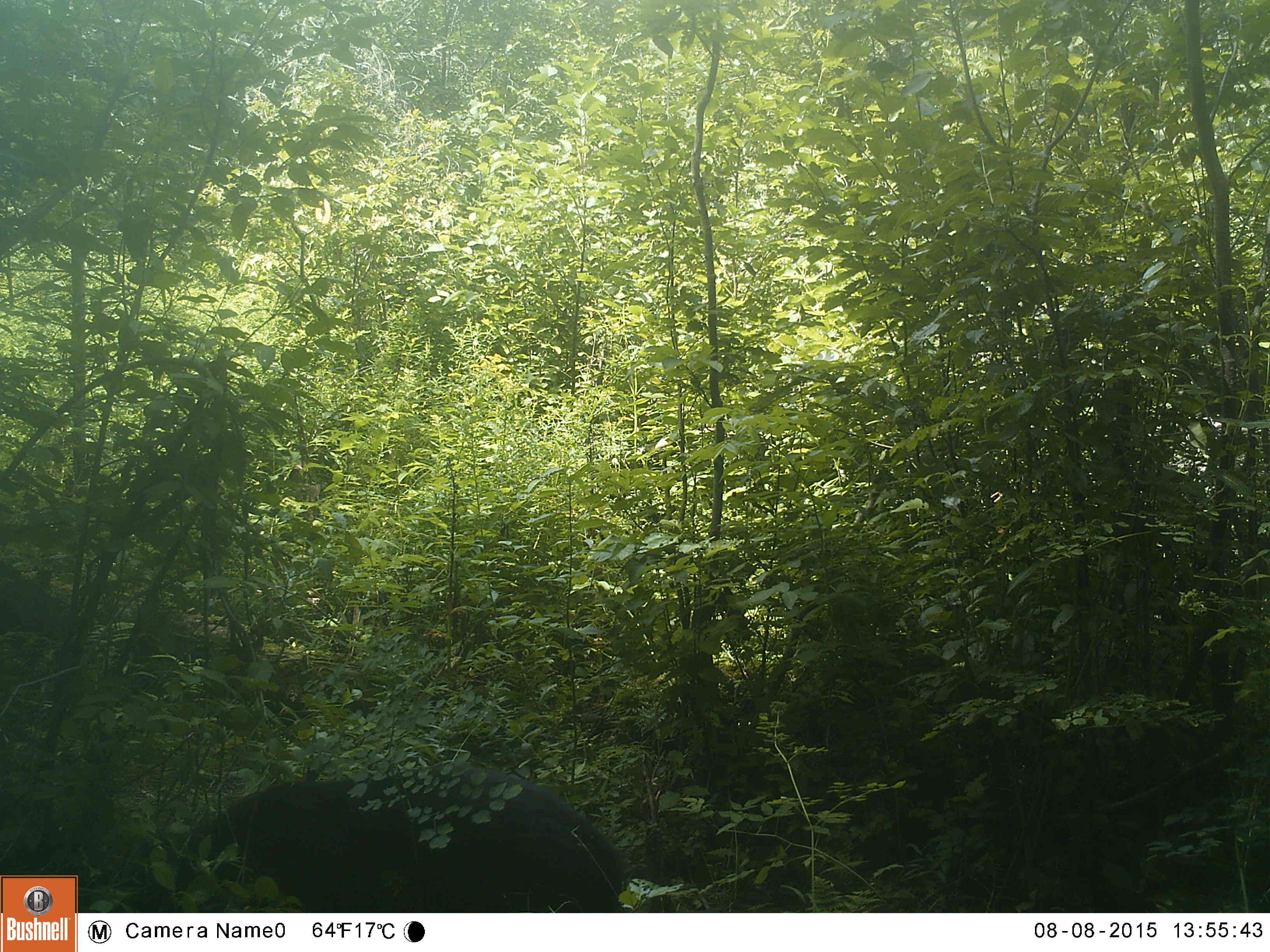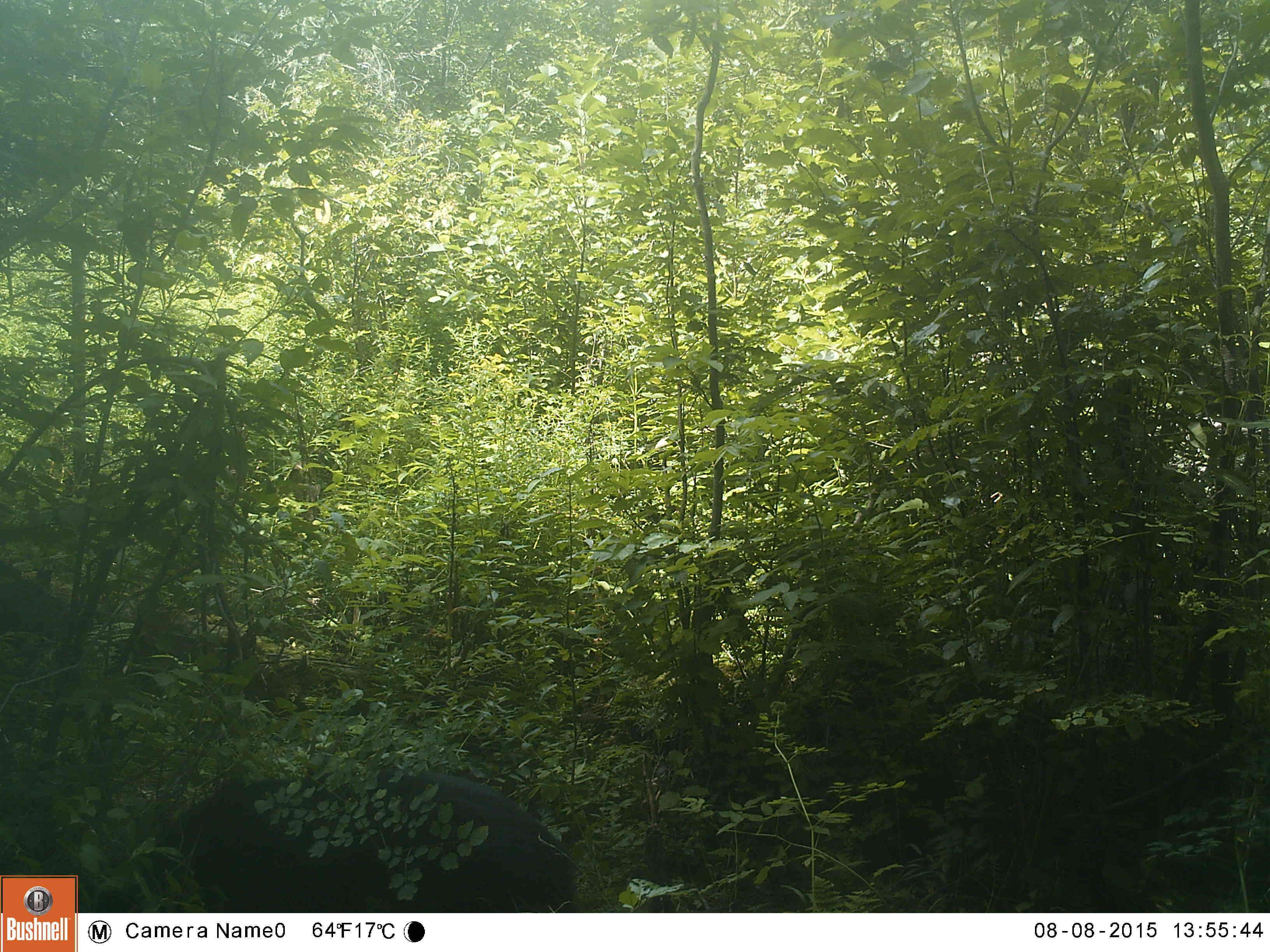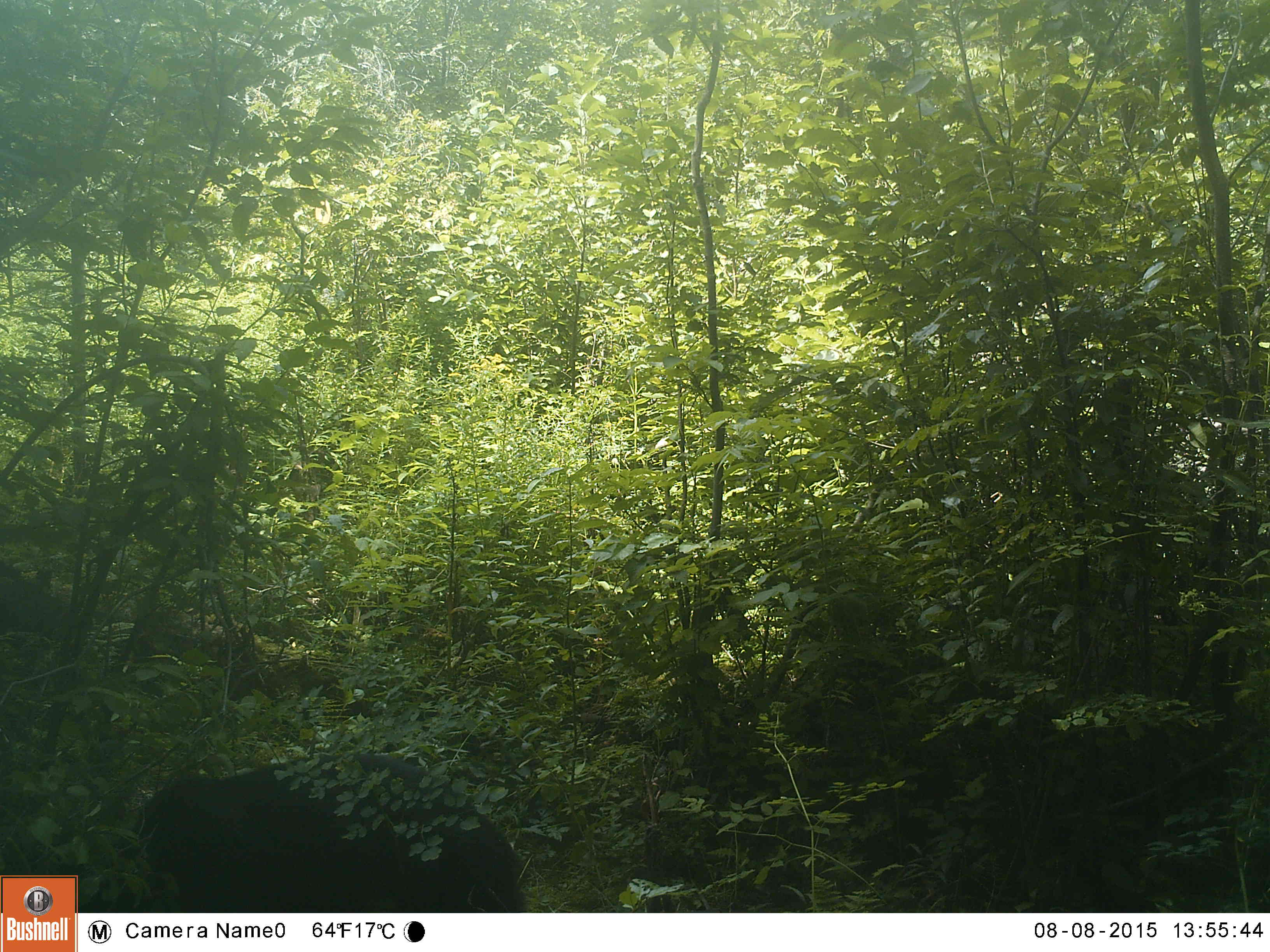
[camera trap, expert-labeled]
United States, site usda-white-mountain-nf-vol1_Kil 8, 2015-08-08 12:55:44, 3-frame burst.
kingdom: Animalia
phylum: Chordata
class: Mammalia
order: Carnivora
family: Ursidae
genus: Ursus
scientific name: Ursus americanus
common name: black bear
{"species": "black bear (Ursus americanus)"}